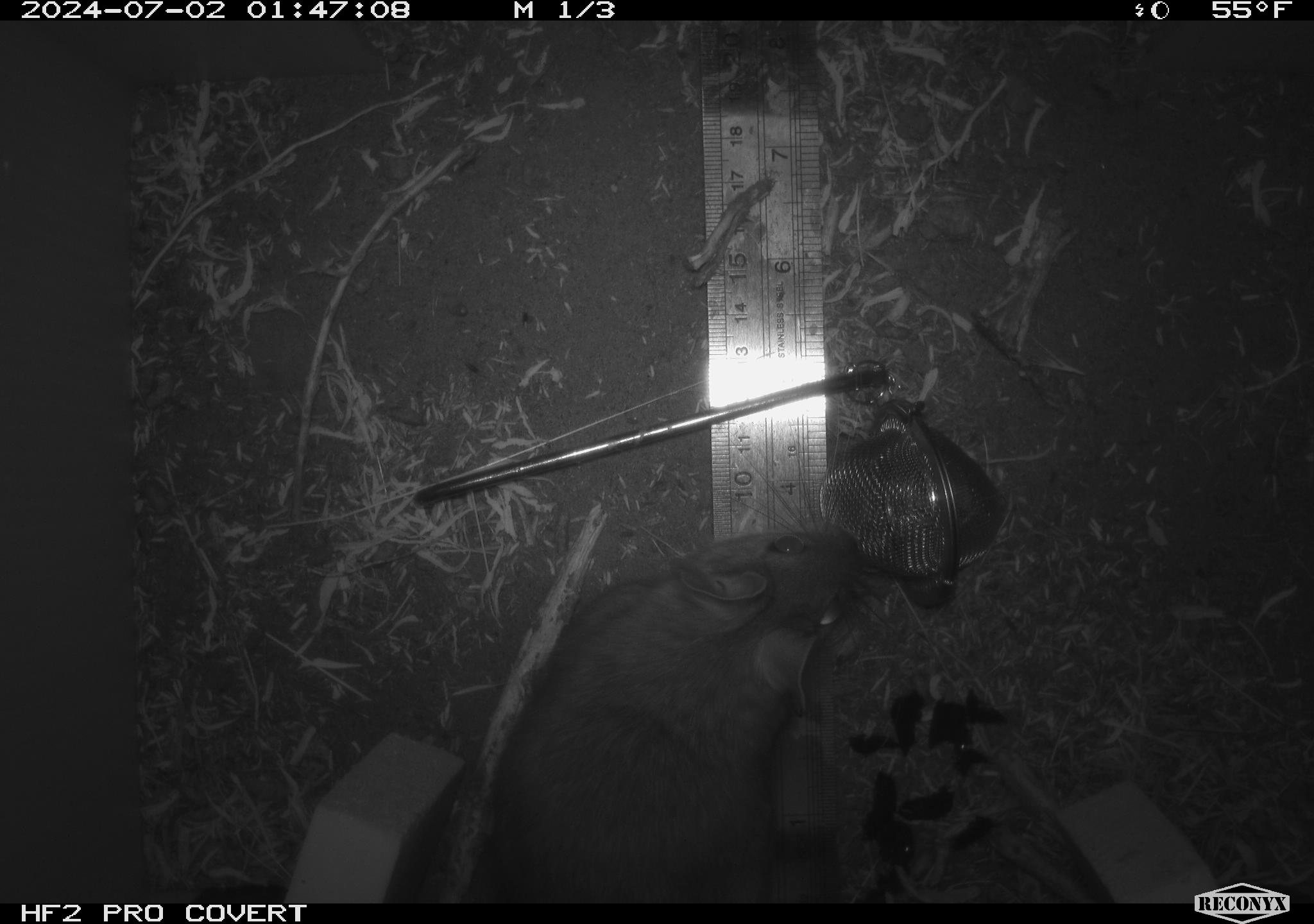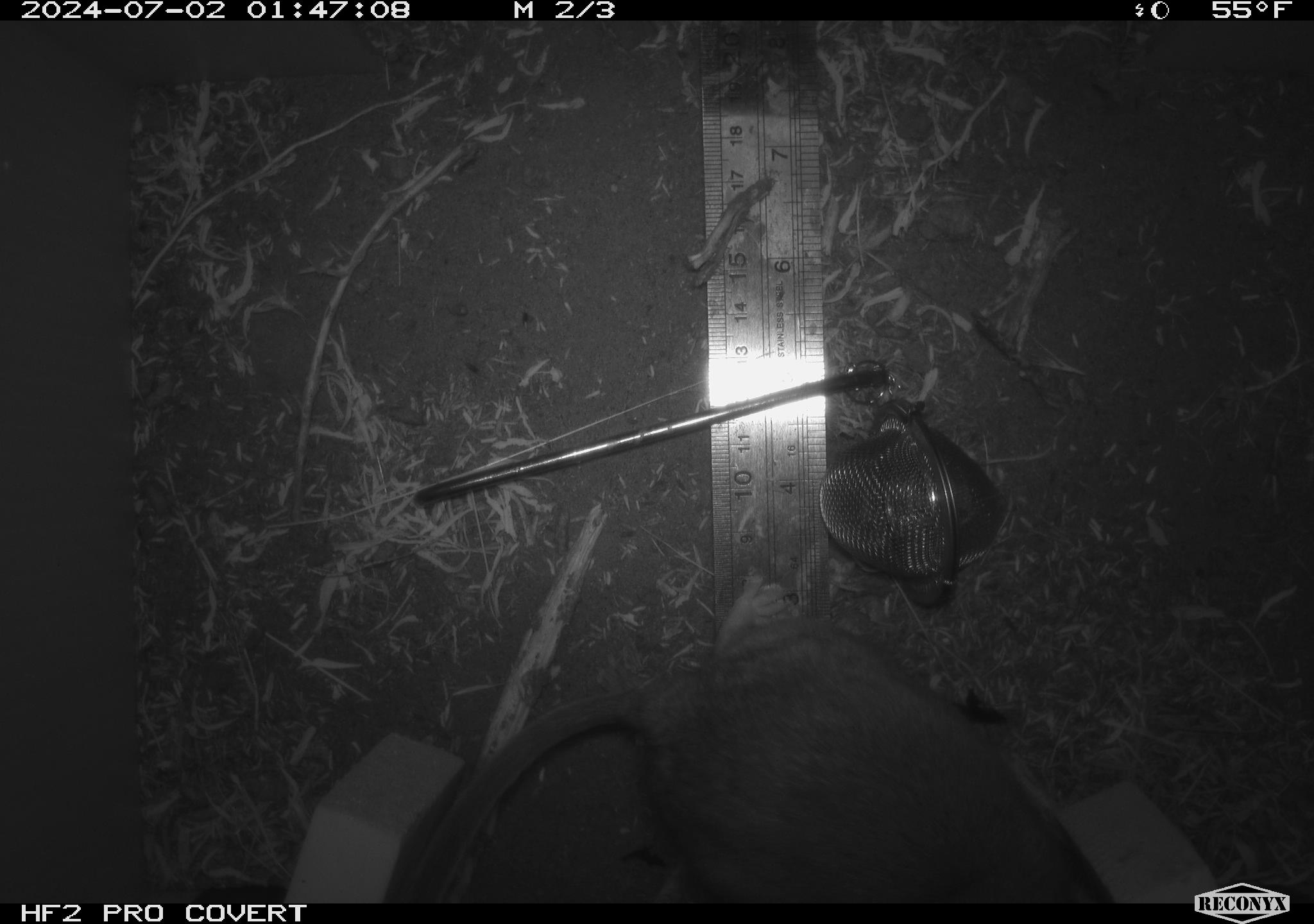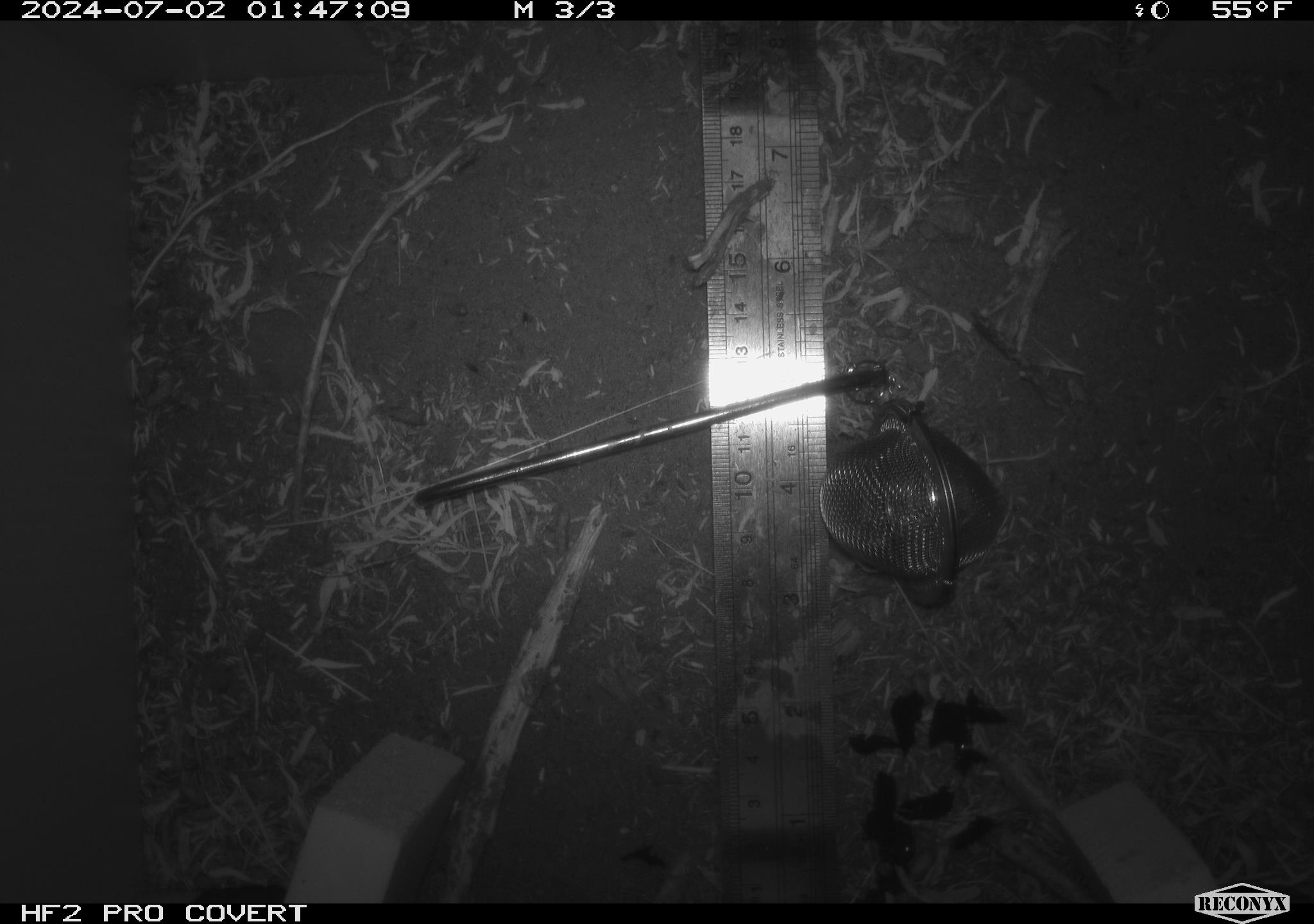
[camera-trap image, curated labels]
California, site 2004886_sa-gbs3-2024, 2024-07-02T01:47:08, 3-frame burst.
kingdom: Animalia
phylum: Chordata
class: Mammalia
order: Rodentia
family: Cricetidae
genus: Neotoma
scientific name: Neotoma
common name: pack rat or woodrat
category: neotoma species